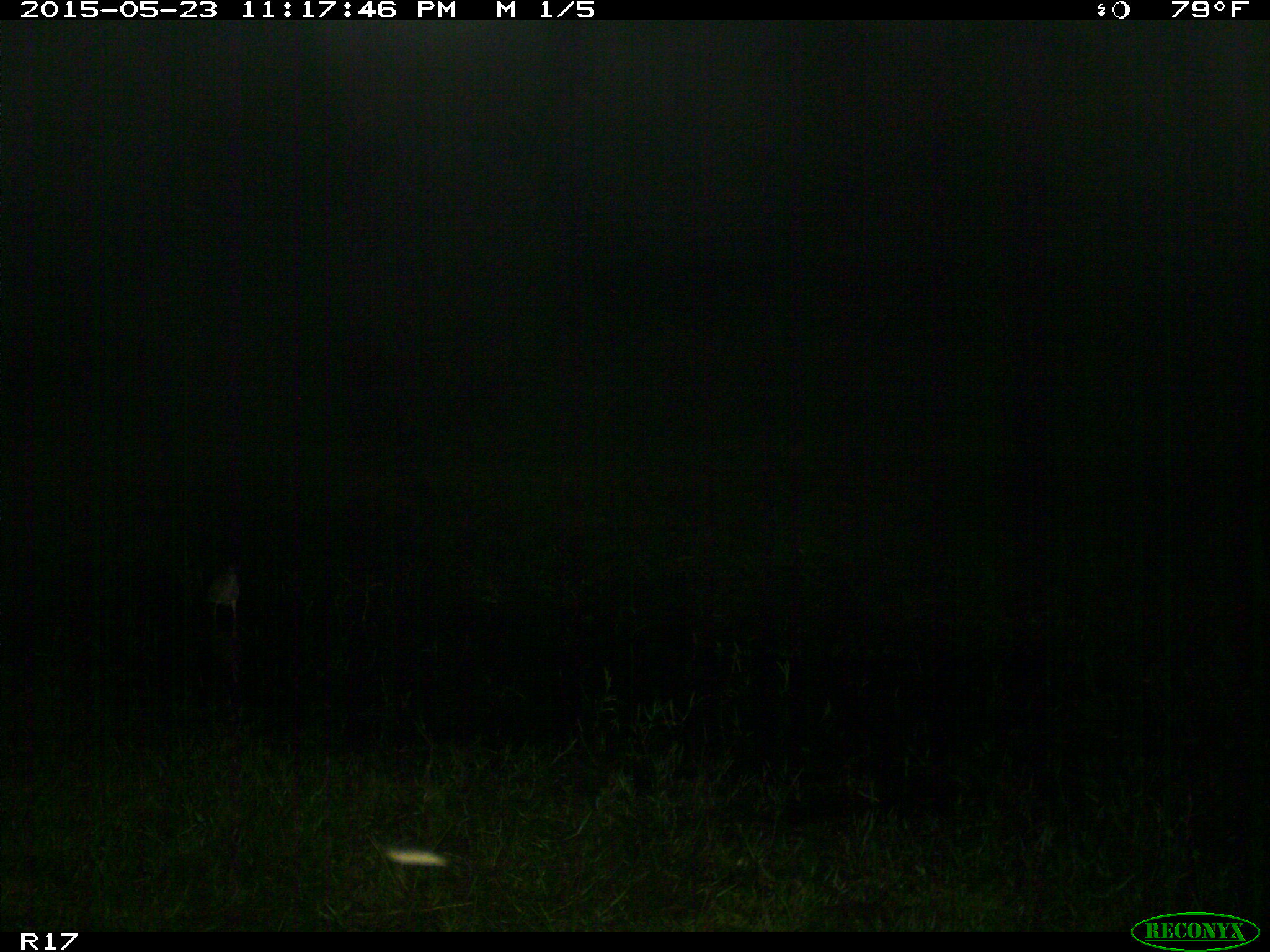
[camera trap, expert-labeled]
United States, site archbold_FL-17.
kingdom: Animalia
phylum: Chordata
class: Aves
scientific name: Aves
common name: birds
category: unidentified bird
Unidentified bird (birds) (Aves).